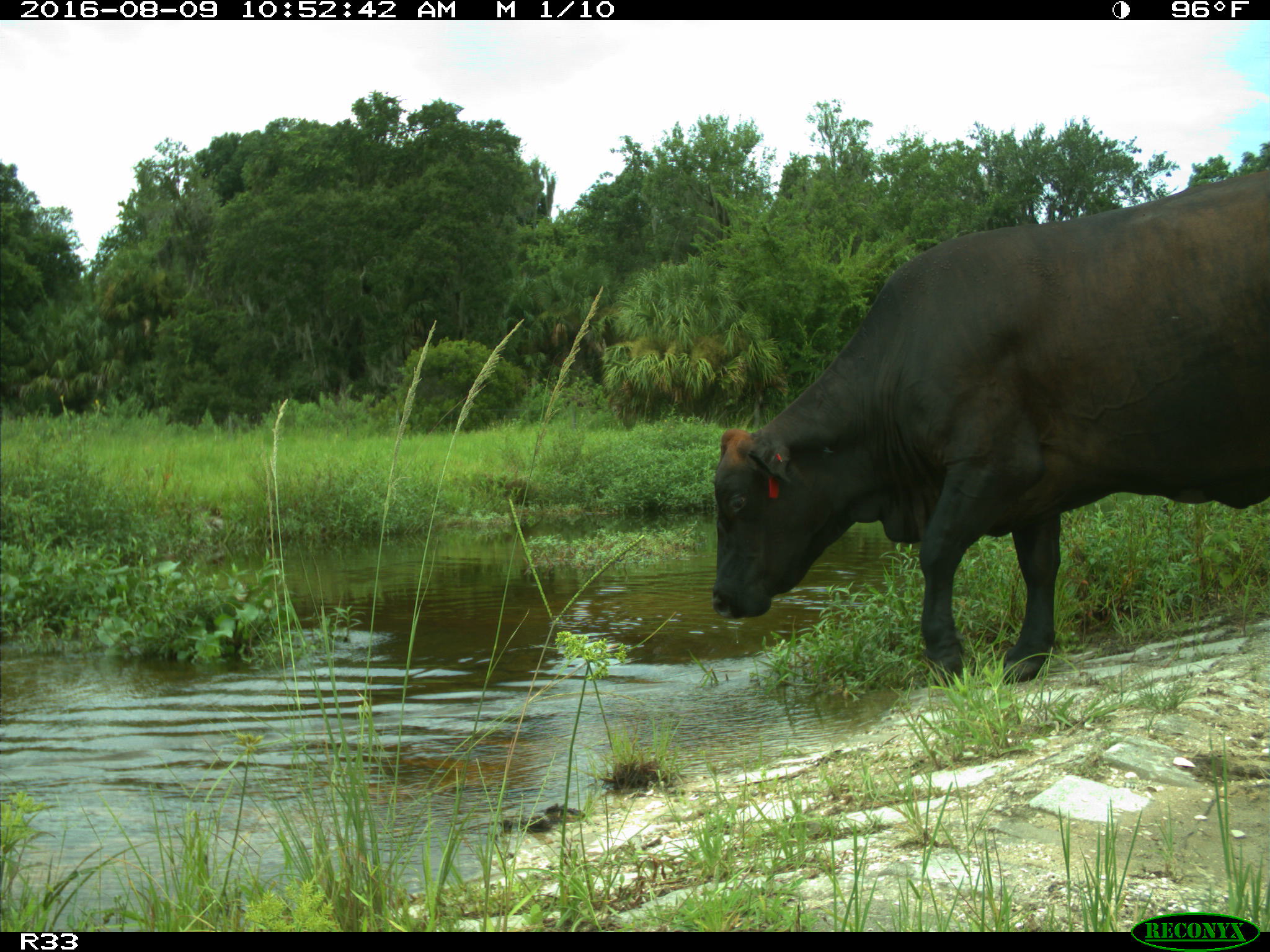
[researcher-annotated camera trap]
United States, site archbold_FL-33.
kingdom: Animalia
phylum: Chordata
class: Mammalia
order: Artiodactyla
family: Bovidae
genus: Bos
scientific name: Bos taurus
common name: domestic cow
Bos taurus (domestic cow).